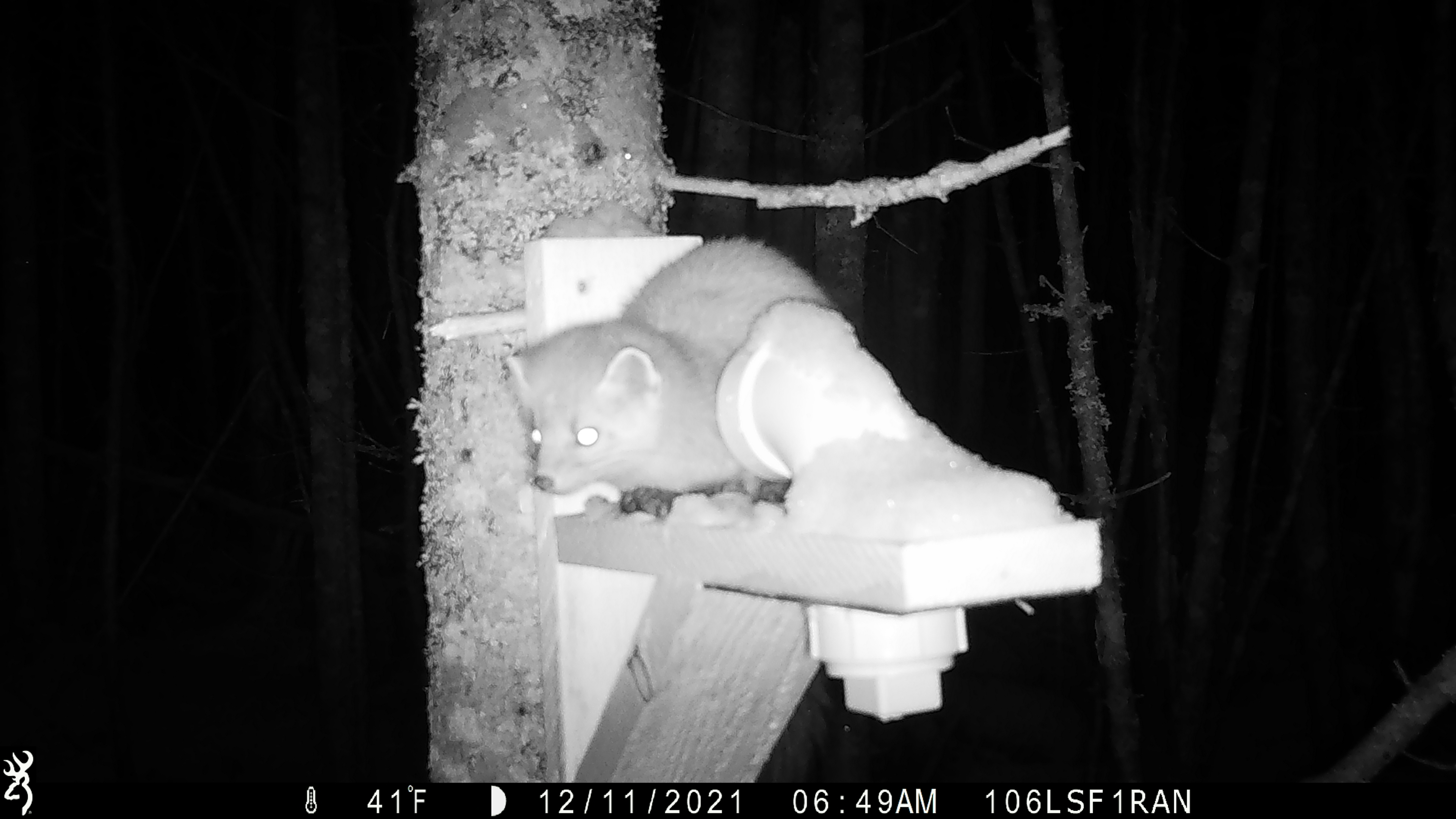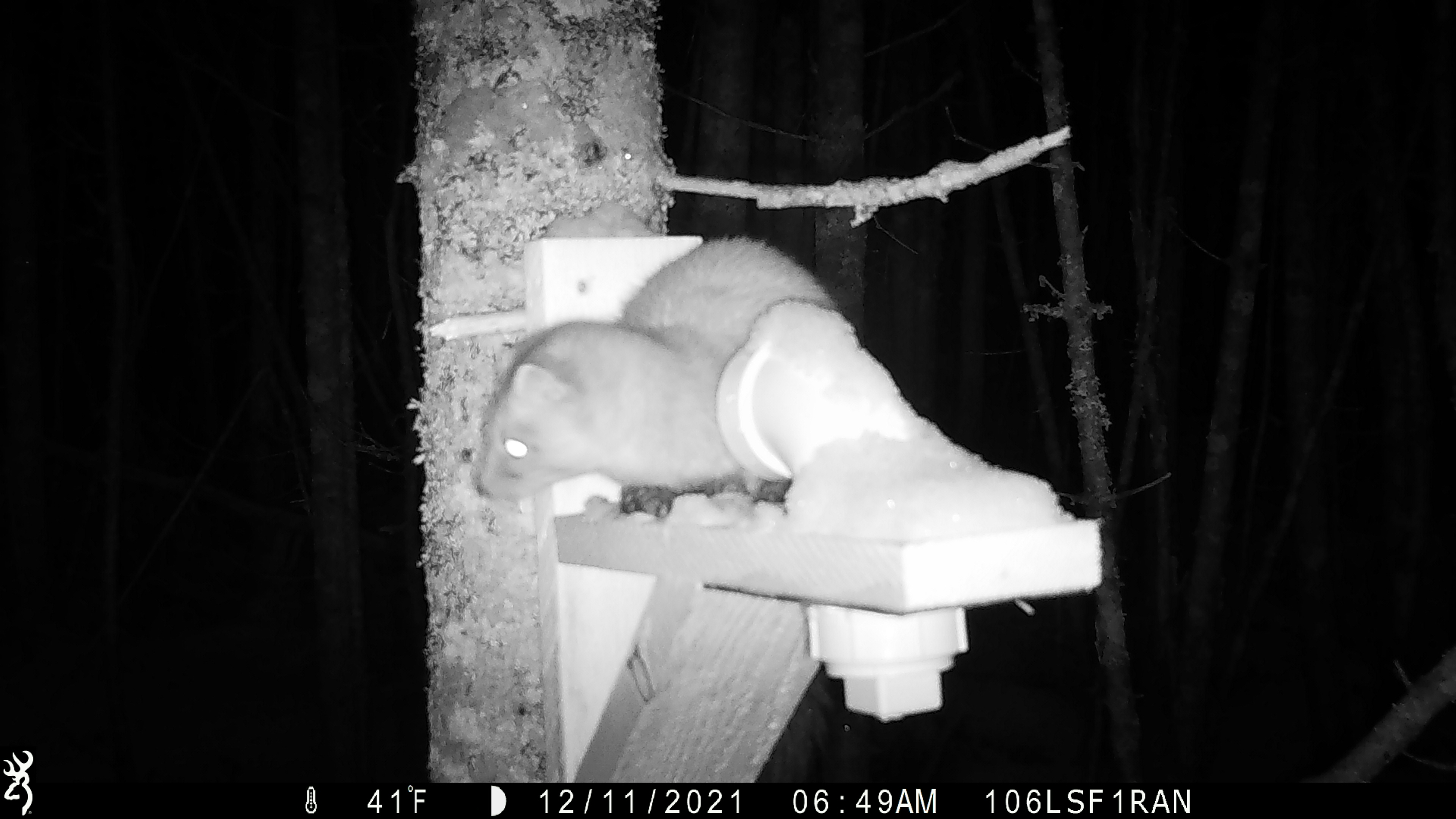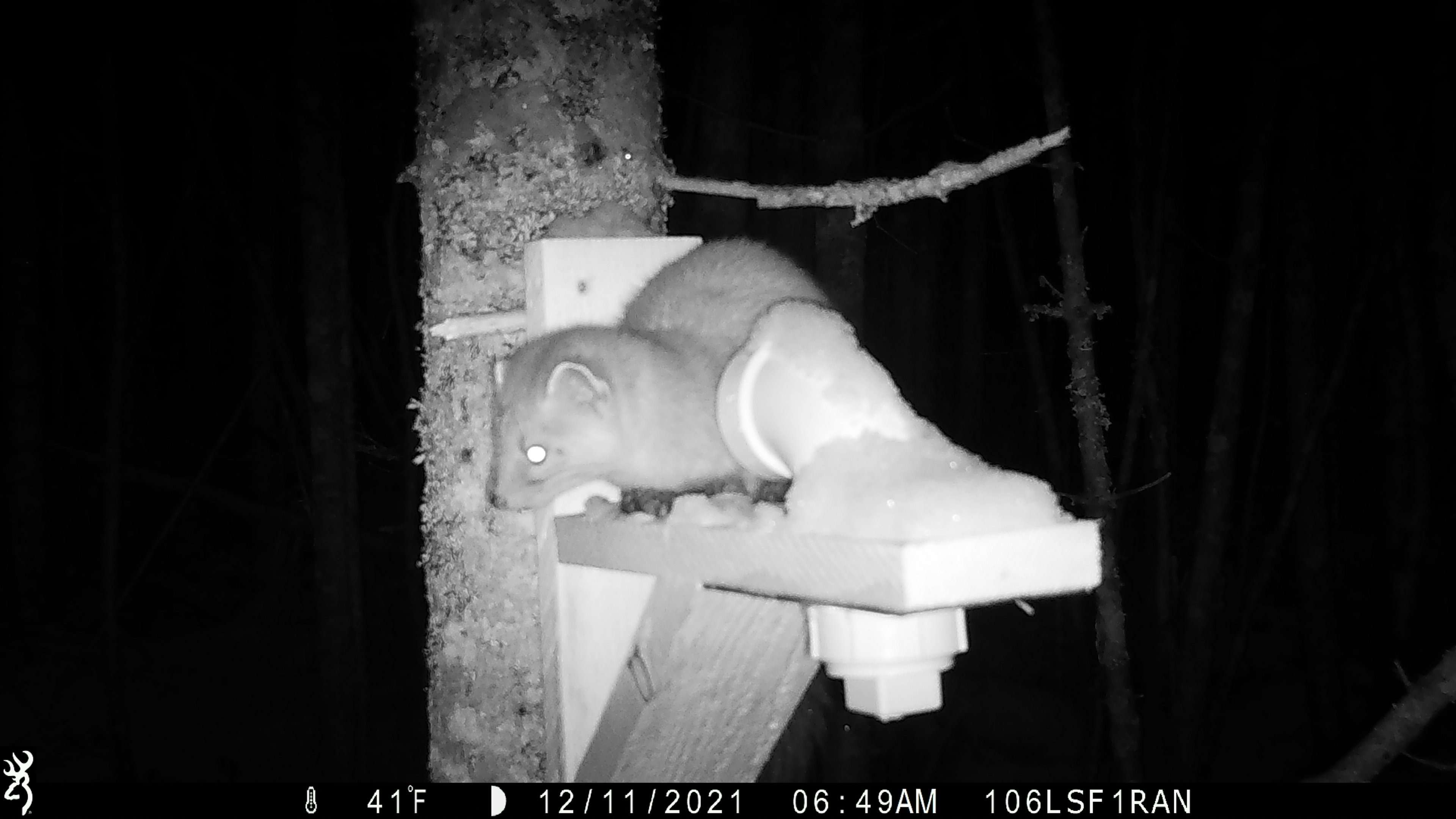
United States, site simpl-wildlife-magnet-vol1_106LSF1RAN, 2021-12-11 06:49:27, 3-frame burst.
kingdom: Animalia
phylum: Chordata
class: Mammalia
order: Carnivora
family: Mustelidae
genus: Martes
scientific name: Martes americana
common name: american marten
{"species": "american marten (Martes americana)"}